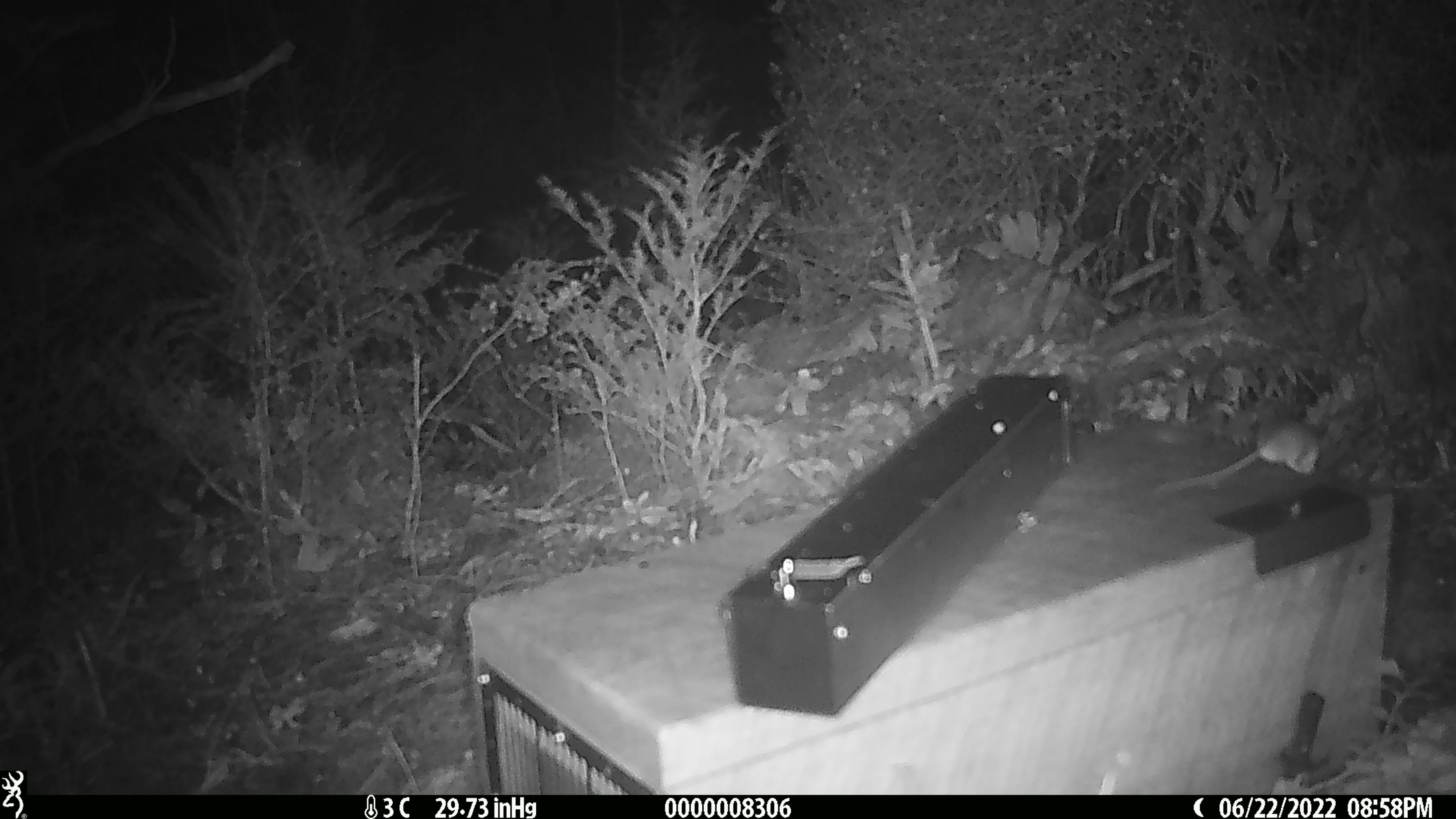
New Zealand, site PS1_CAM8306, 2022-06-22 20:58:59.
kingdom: Animalia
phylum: Chordata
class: Mammalia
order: Rodentia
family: Muridae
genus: Mus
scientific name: Mus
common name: mouse